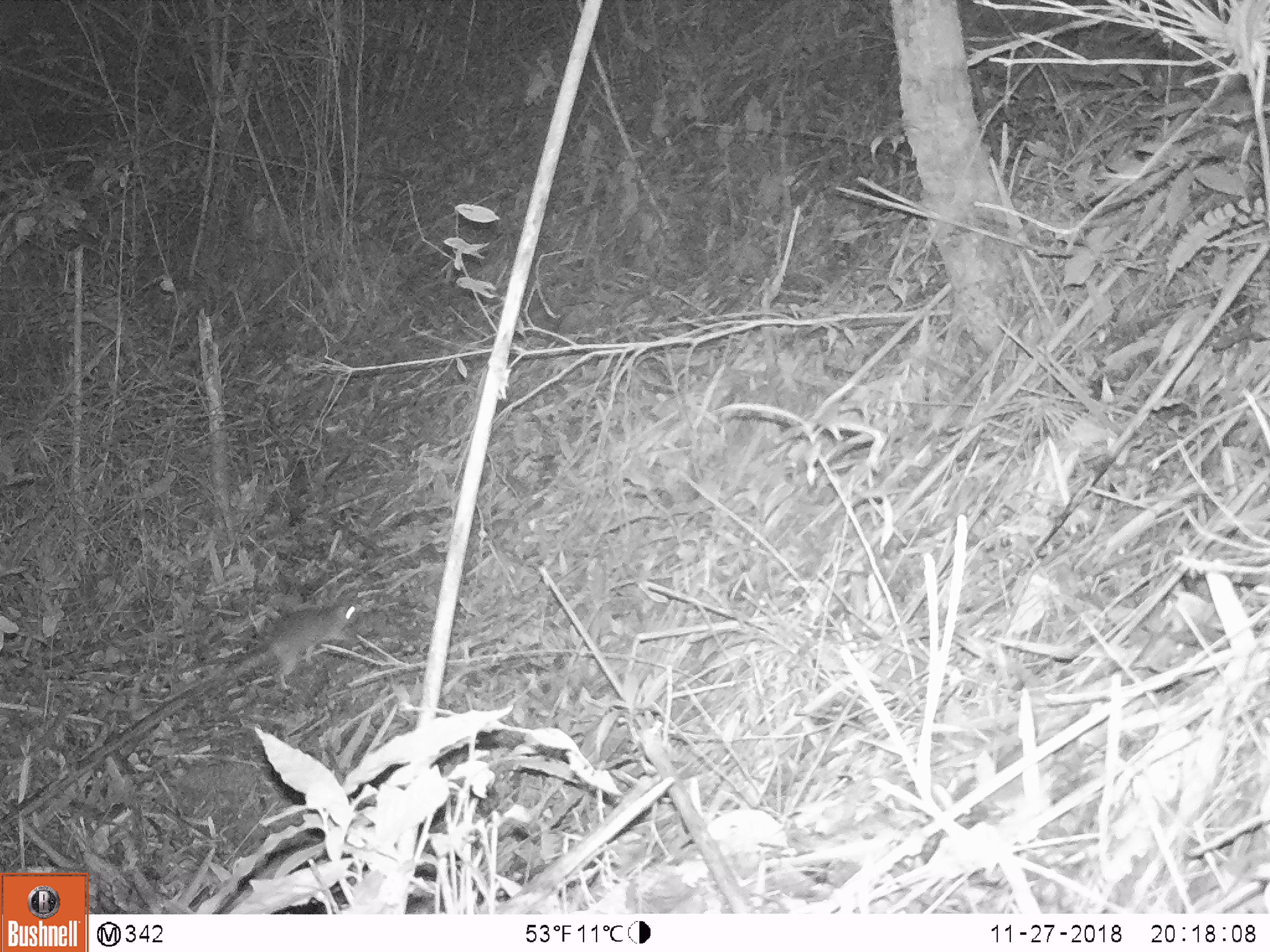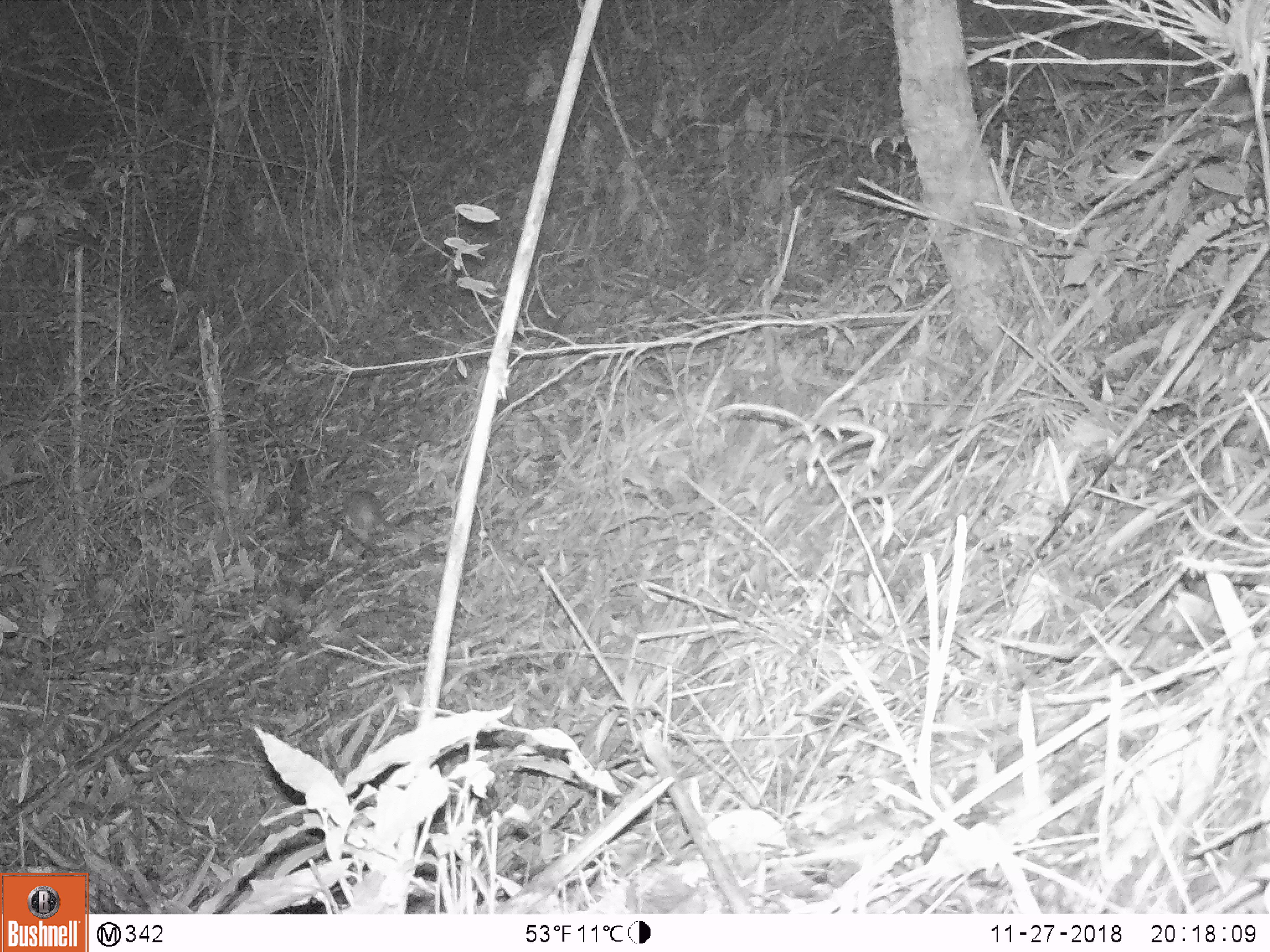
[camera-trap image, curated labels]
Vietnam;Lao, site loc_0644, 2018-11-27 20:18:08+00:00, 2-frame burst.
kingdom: Animalia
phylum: Chordata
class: Mammalia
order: Rodentia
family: Muridae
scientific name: Muridae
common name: old-world mice and rats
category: unidentified murid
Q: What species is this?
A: Unidentified murid (old-world mice and rats) (Muridae).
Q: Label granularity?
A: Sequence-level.